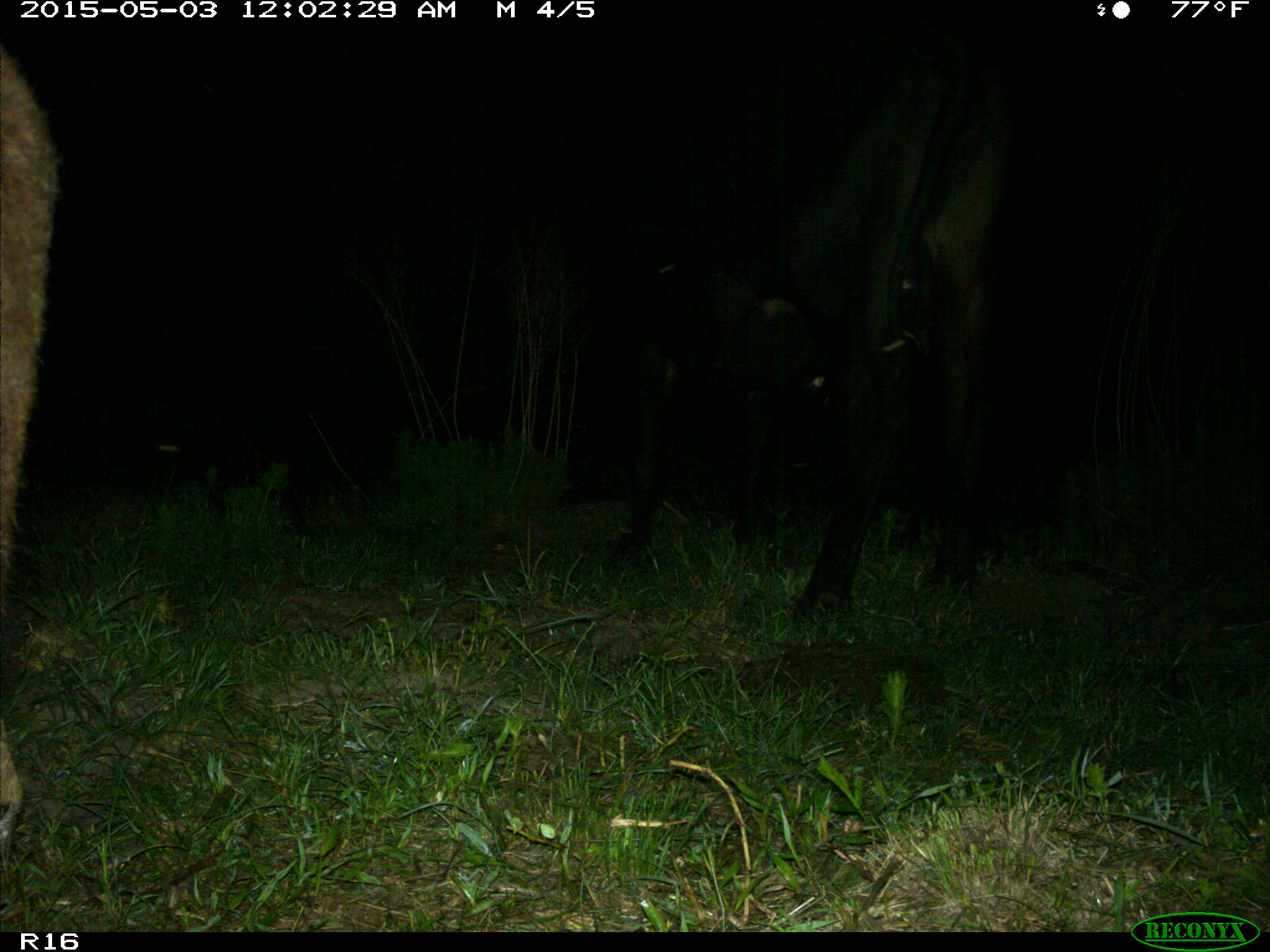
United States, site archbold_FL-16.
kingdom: Animalia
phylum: Chordata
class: Mammalia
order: Artiodactyla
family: Bovidae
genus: Bos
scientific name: Bos taurus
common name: domestic cow